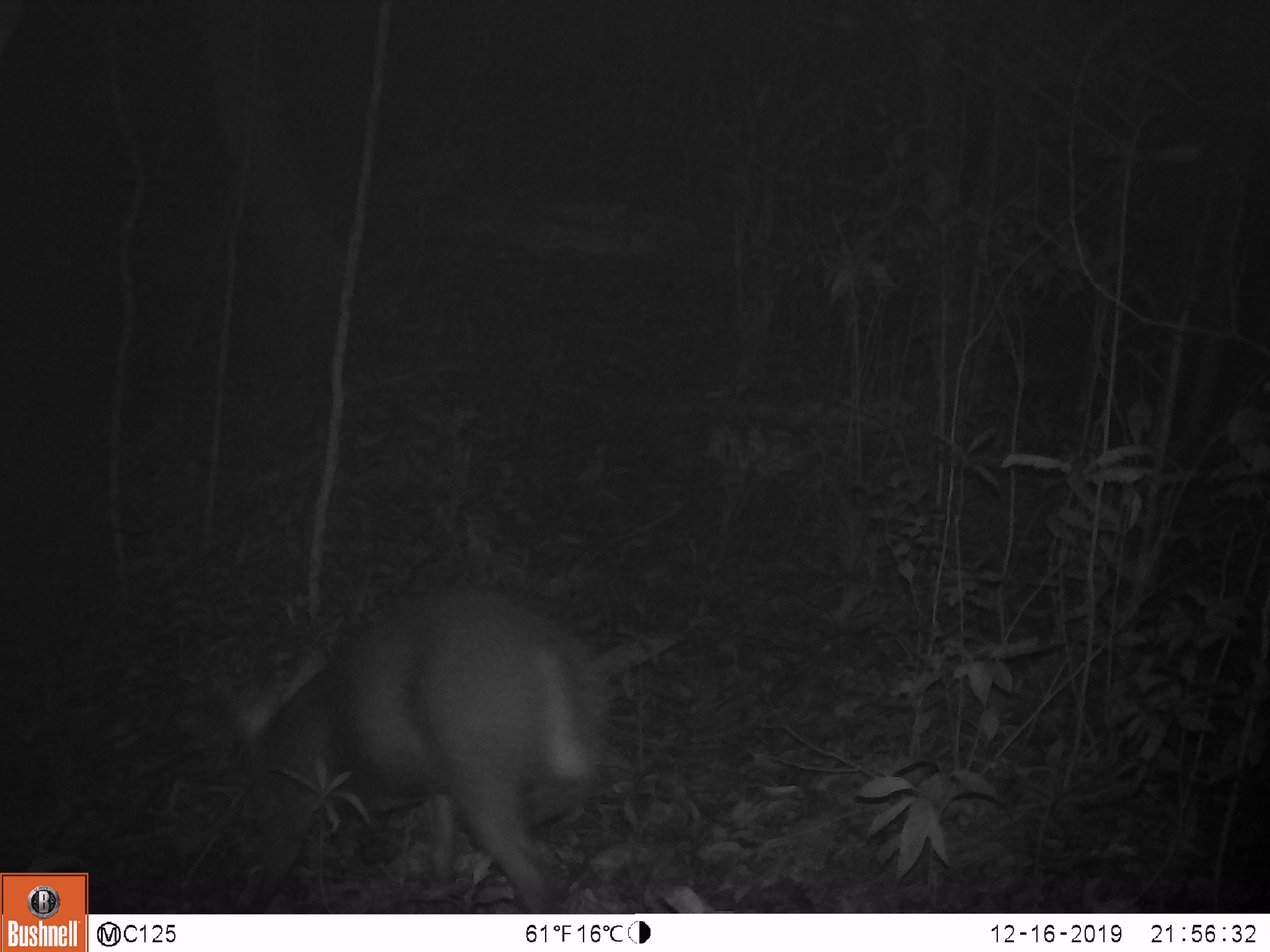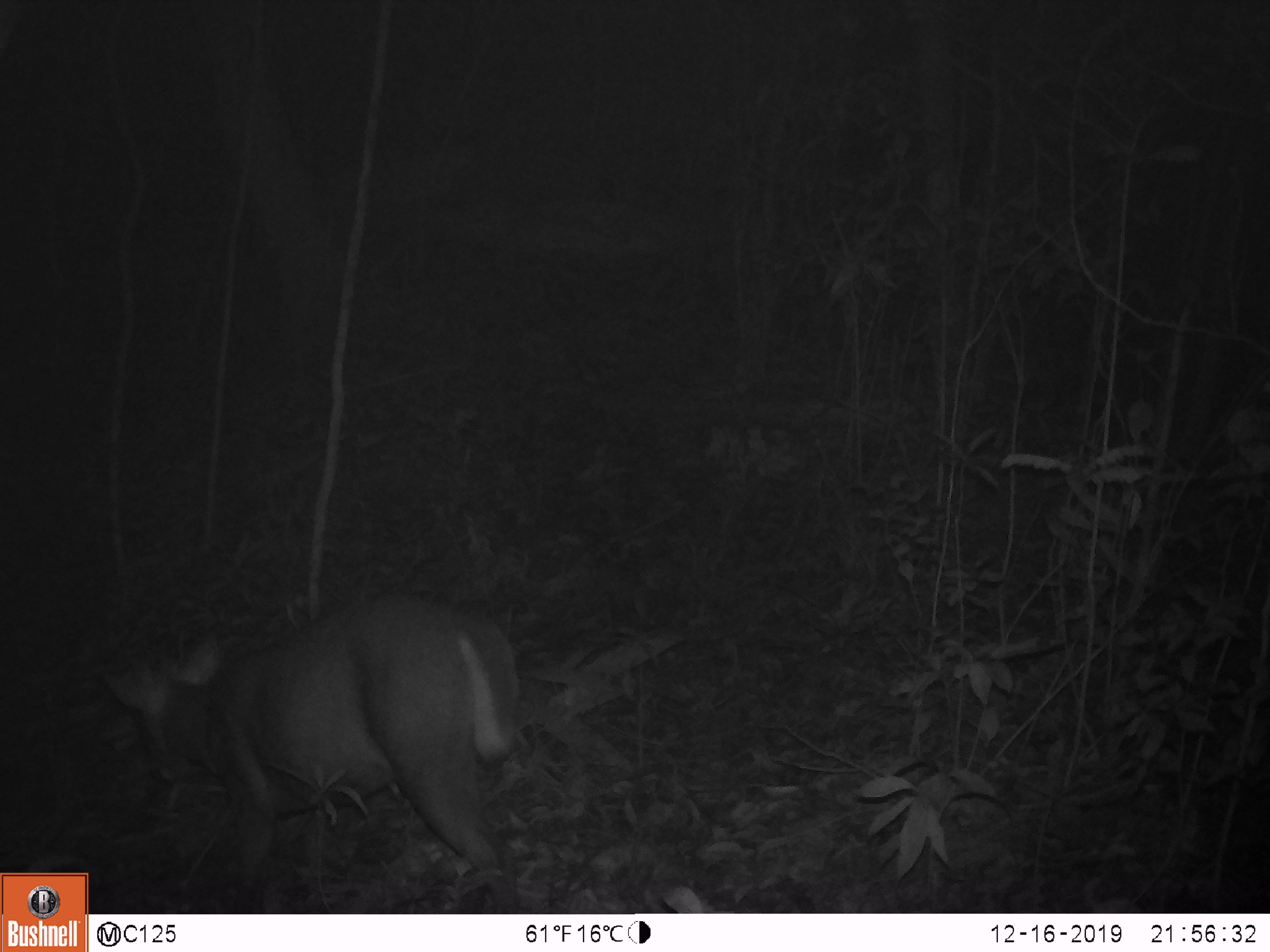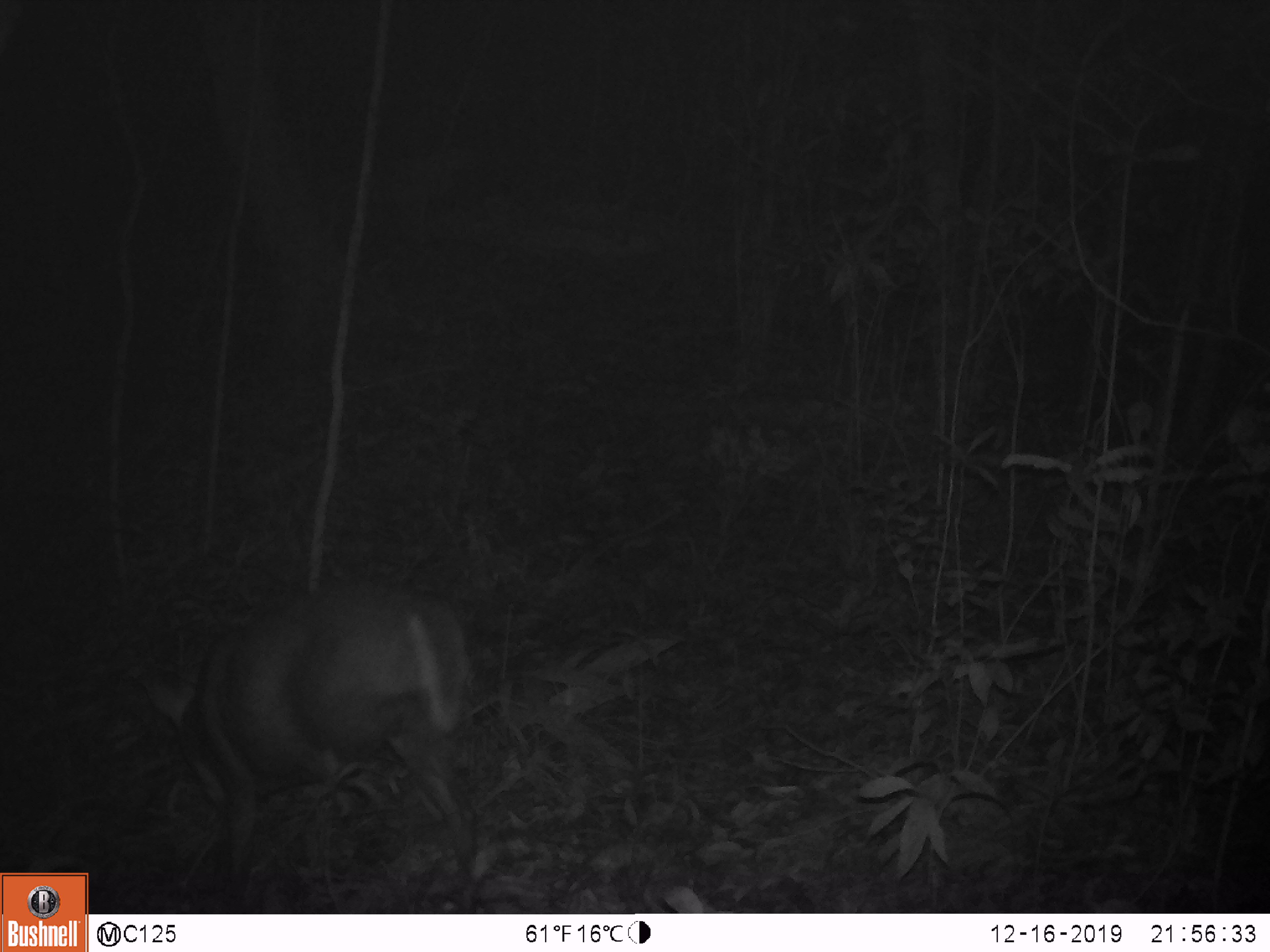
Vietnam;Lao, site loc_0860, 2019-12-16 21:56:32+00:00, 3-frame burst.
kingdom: Animalia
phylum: Chordata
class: Mammalia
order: Artiodactyla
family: Cervidae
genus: Muntiacus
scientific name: Muntiacus rooseveltorum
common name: roosevelt's muntjac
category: roosevelts muntjac group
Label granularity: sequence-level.